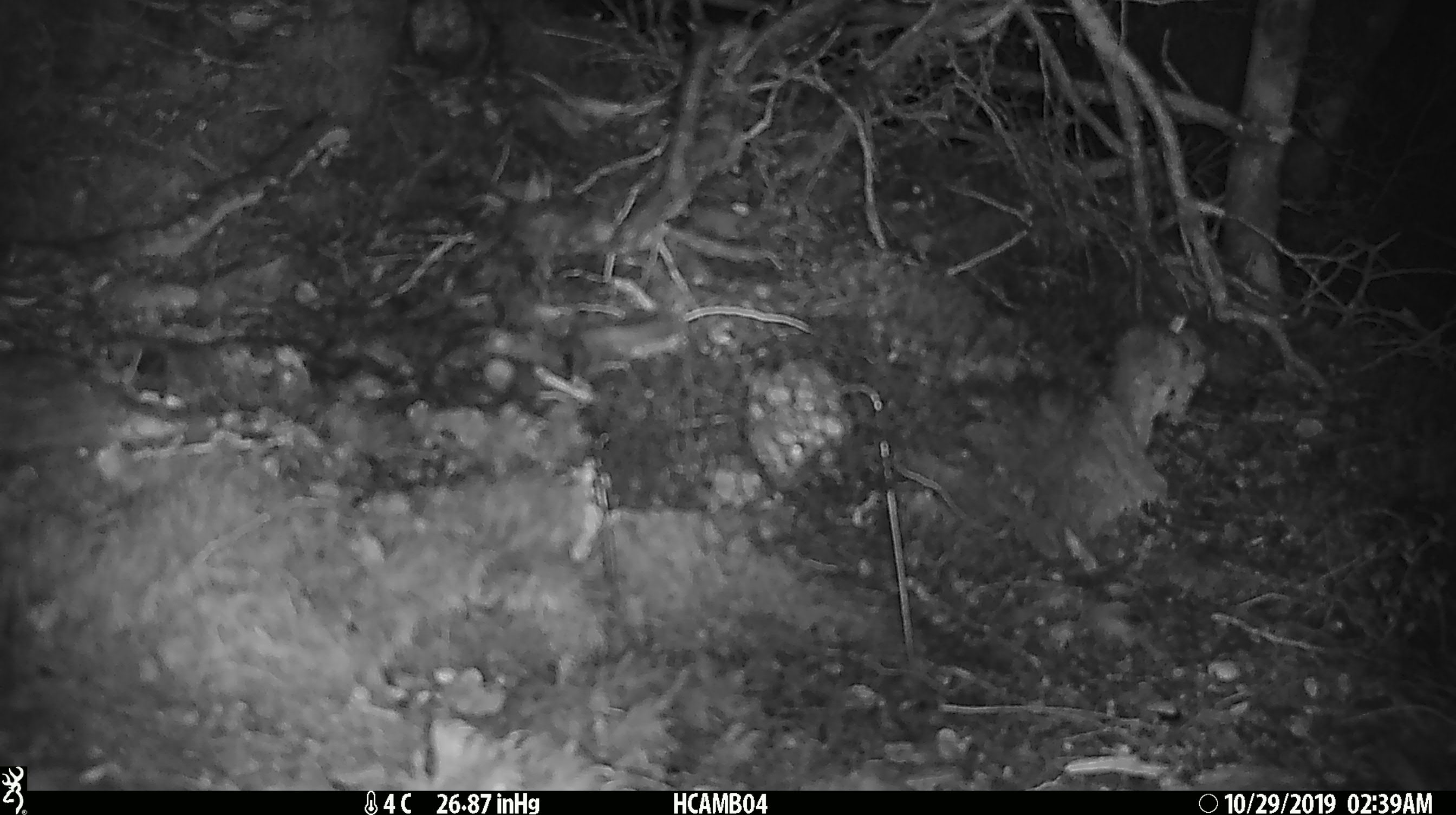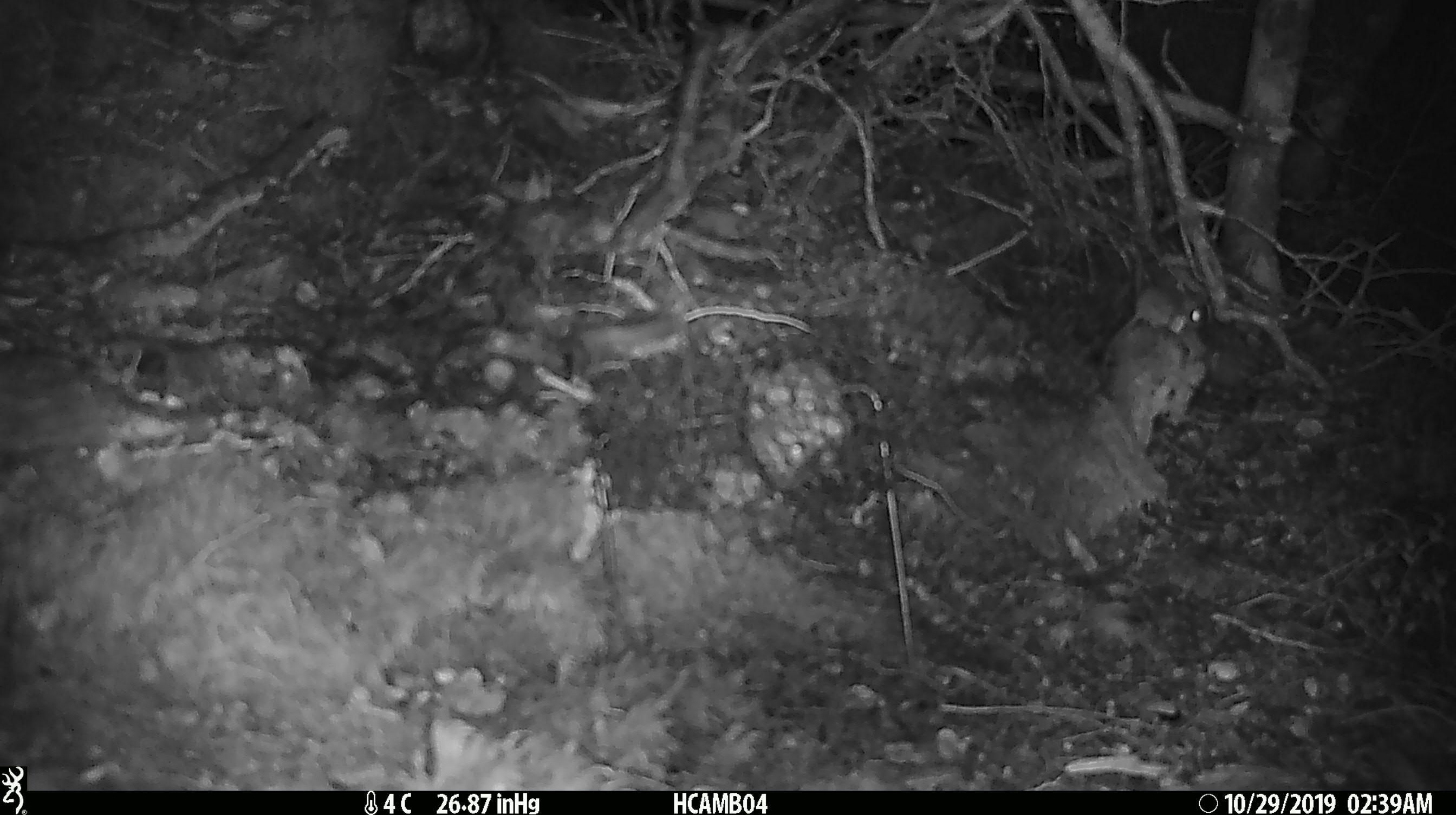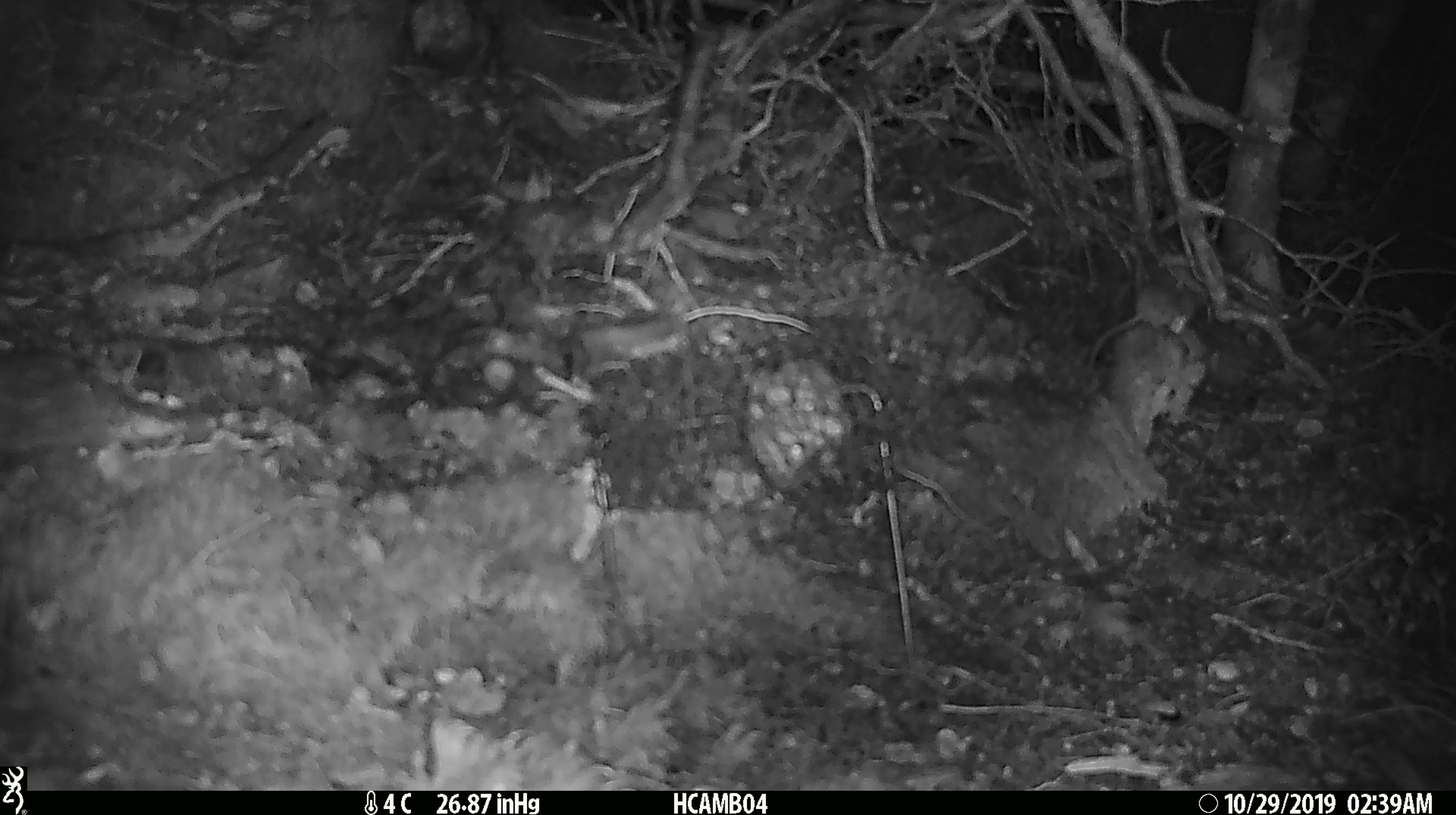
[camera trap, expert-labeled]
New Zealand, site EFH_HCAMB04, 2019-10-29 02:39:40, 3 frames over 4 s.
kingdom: Animalia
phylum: Chordata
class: Mammalia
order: Rodentia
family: Muridae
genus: Mus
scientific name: Mus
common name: mouse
Mouse (Mus).